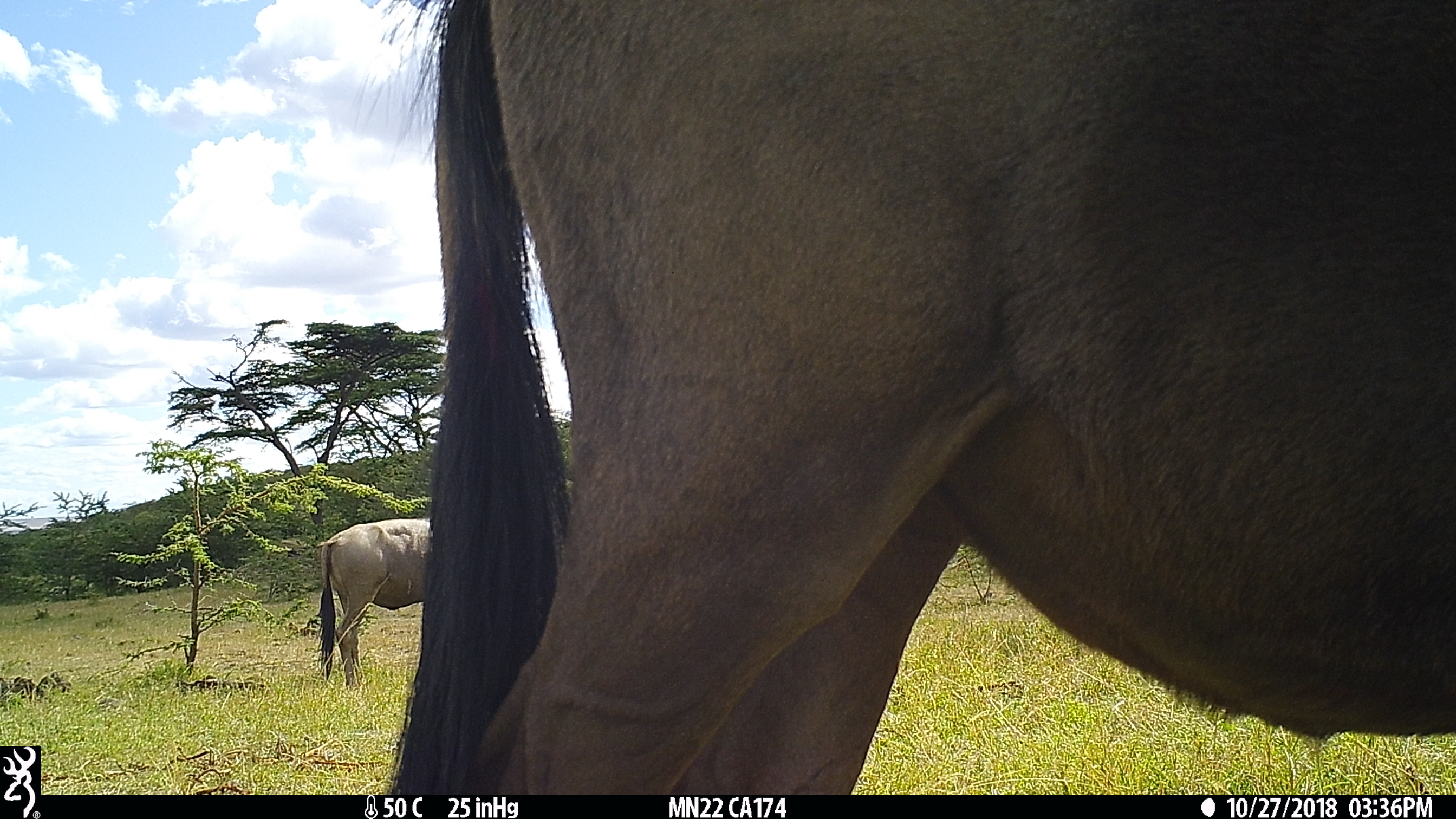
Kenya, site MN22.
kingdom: Animalia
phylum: Chordata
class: Mammalia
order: Artiodactyla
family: Bovidae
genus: Connochaetes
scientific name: Connochaetes taurinus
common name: blue wildebeest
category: wildebeest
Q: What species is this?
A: Wildebeest (blue wildebeest) (Connochaetes taurinus).